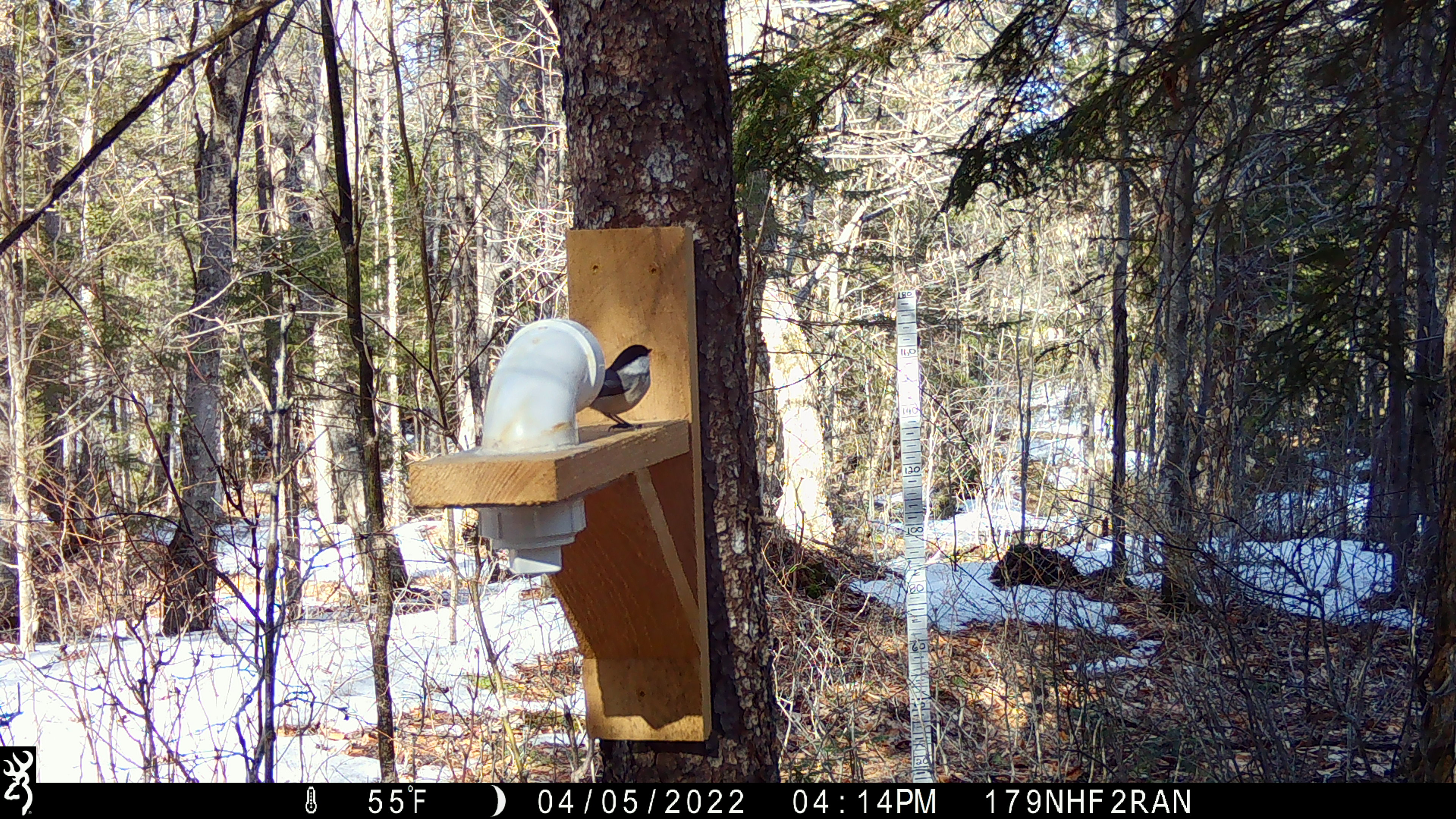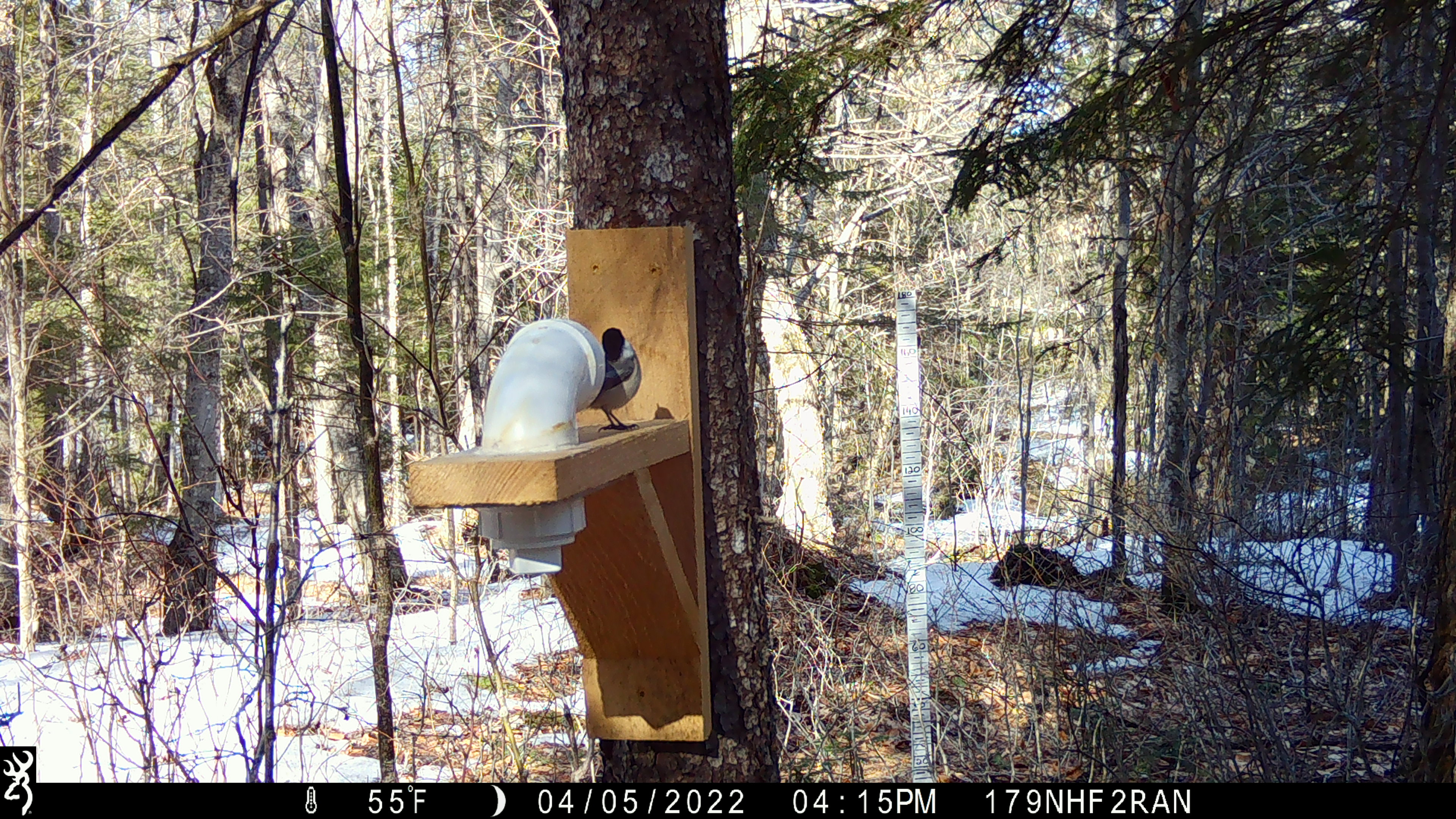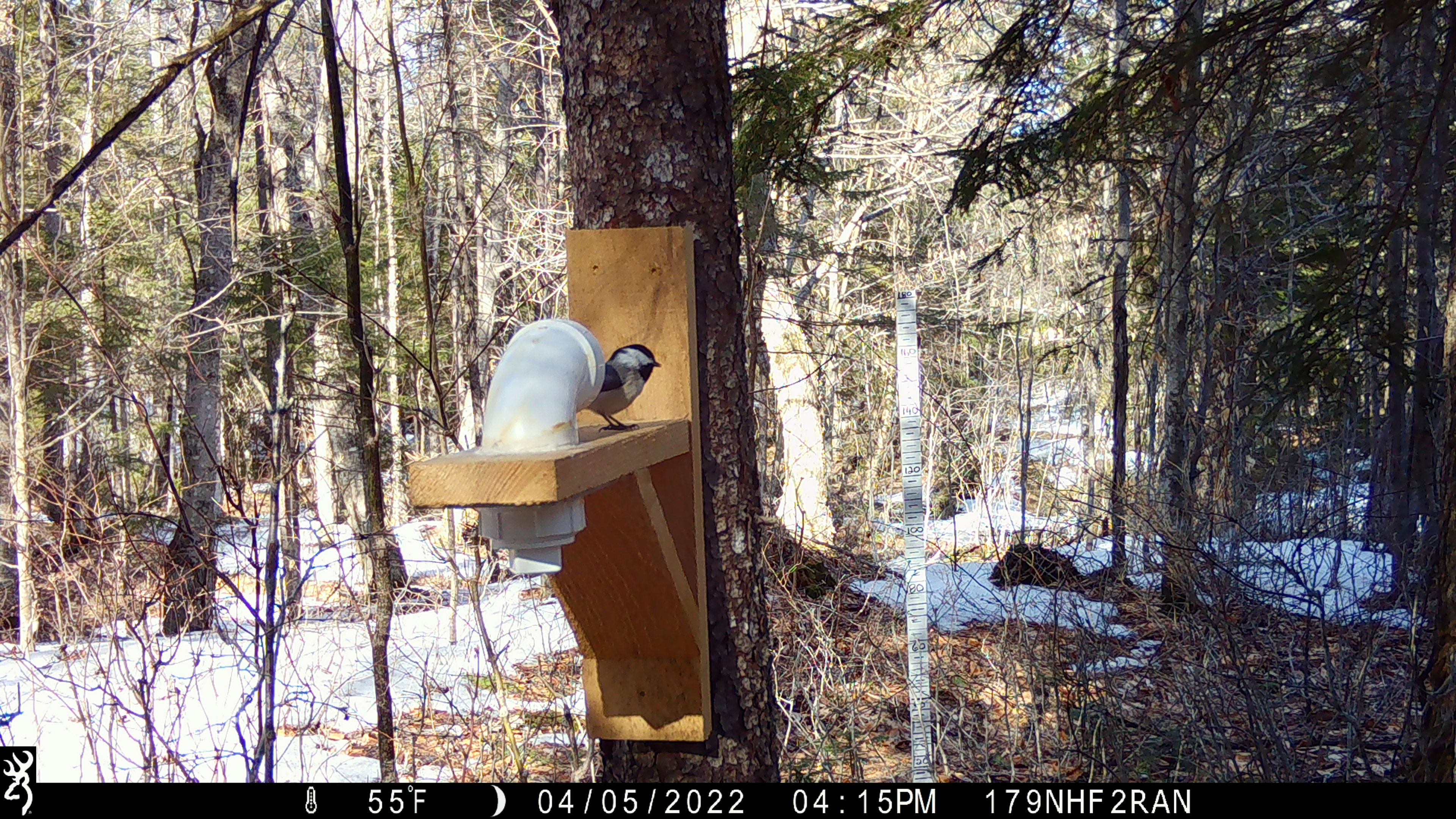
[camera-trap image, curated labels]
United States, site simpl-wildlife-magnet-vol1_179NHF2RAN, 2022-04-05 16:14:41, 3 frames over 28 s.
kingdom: Animalia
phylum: Chordata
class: Aves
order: Passeriformes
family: Paridae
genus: Poecile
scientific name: Poecile atricapillus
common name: black-capped chickadee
Black-capped chickadee (Poecile atricapillus).